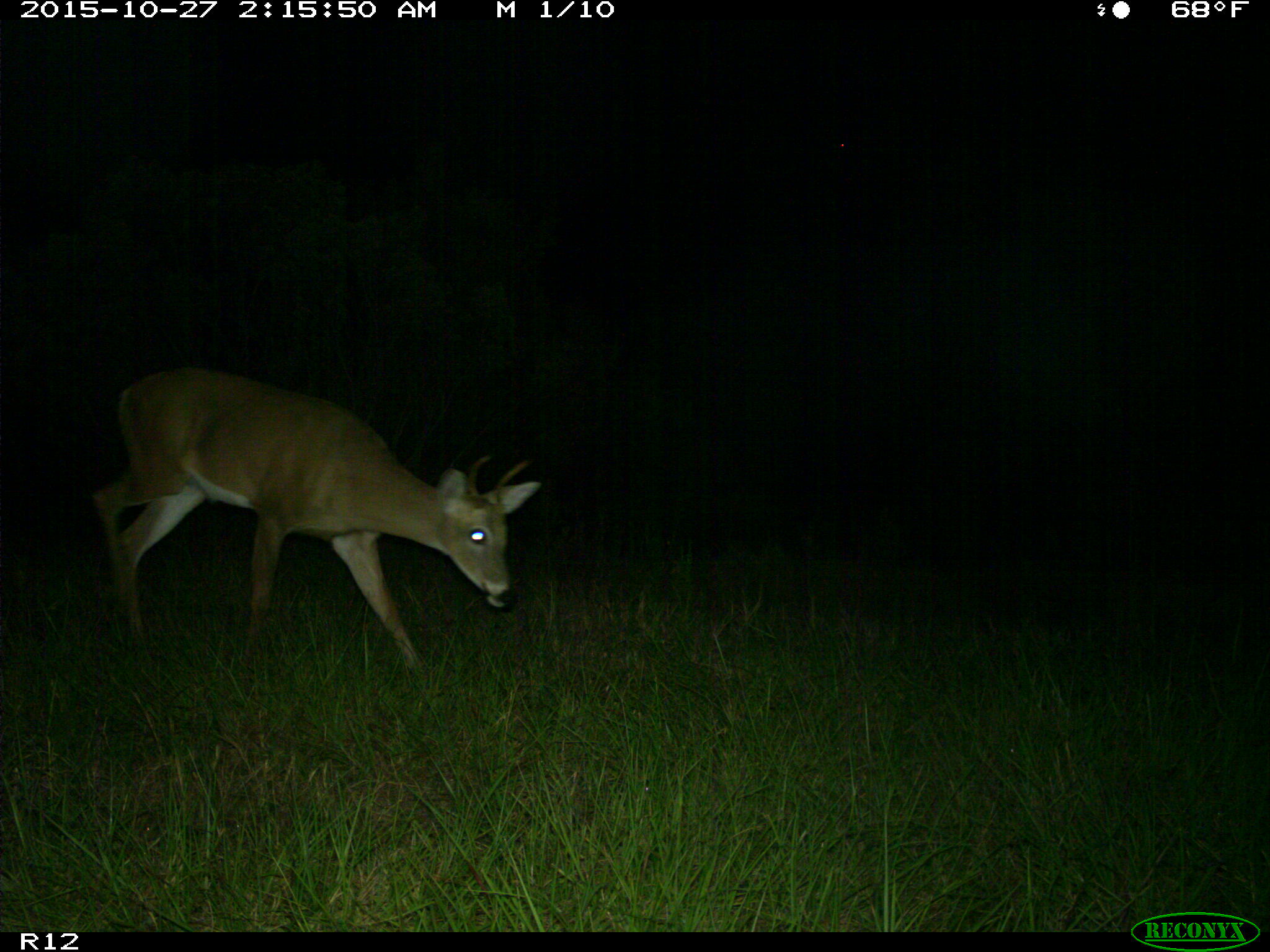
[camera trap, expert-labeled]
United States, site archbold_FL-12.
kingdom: Animalia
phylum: Chordata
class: Mammalia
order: Artiodactyla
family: Cervidae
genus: Odocoileus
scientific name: Odocoileus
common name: deer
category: unidentified deer